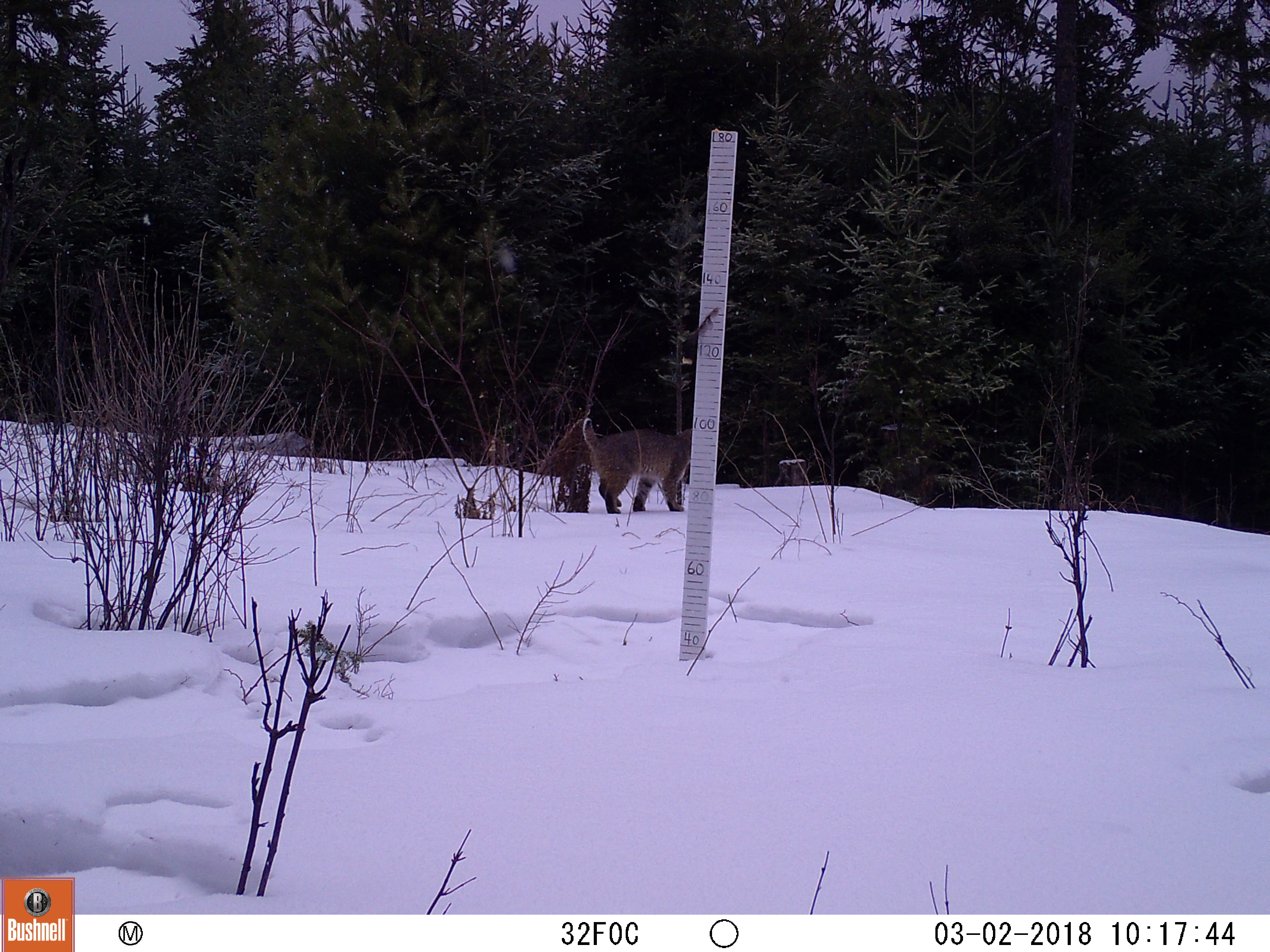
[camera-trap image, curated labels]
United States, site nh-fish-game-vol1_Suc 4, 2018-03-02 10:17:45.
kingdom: Animalia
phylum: Chordata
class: Mammalia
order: Carnivora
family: Felidae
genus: Lynx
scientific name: Lynx rufus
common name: bobcat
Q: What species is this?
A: Bobcat (Lynx rufus).